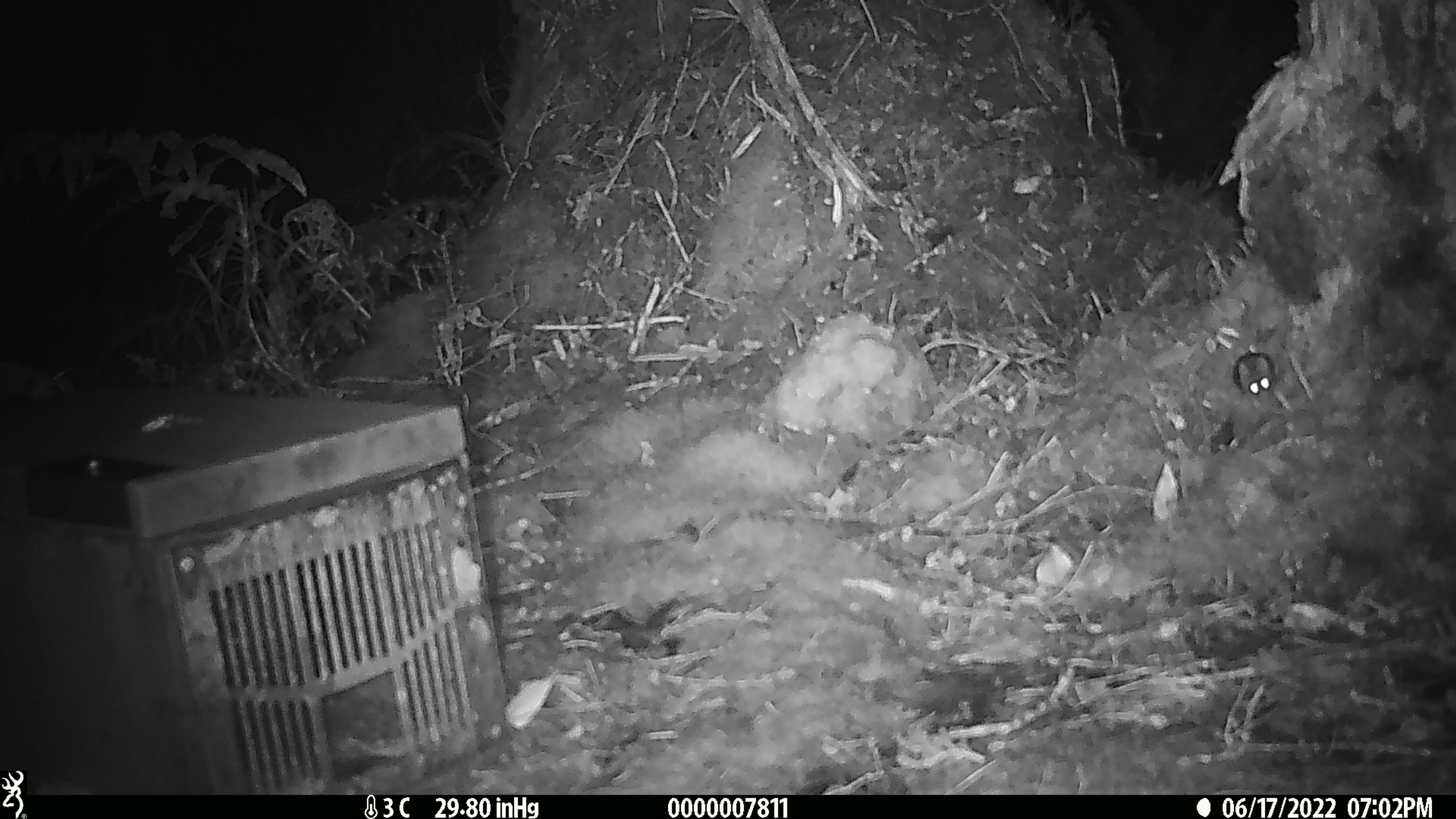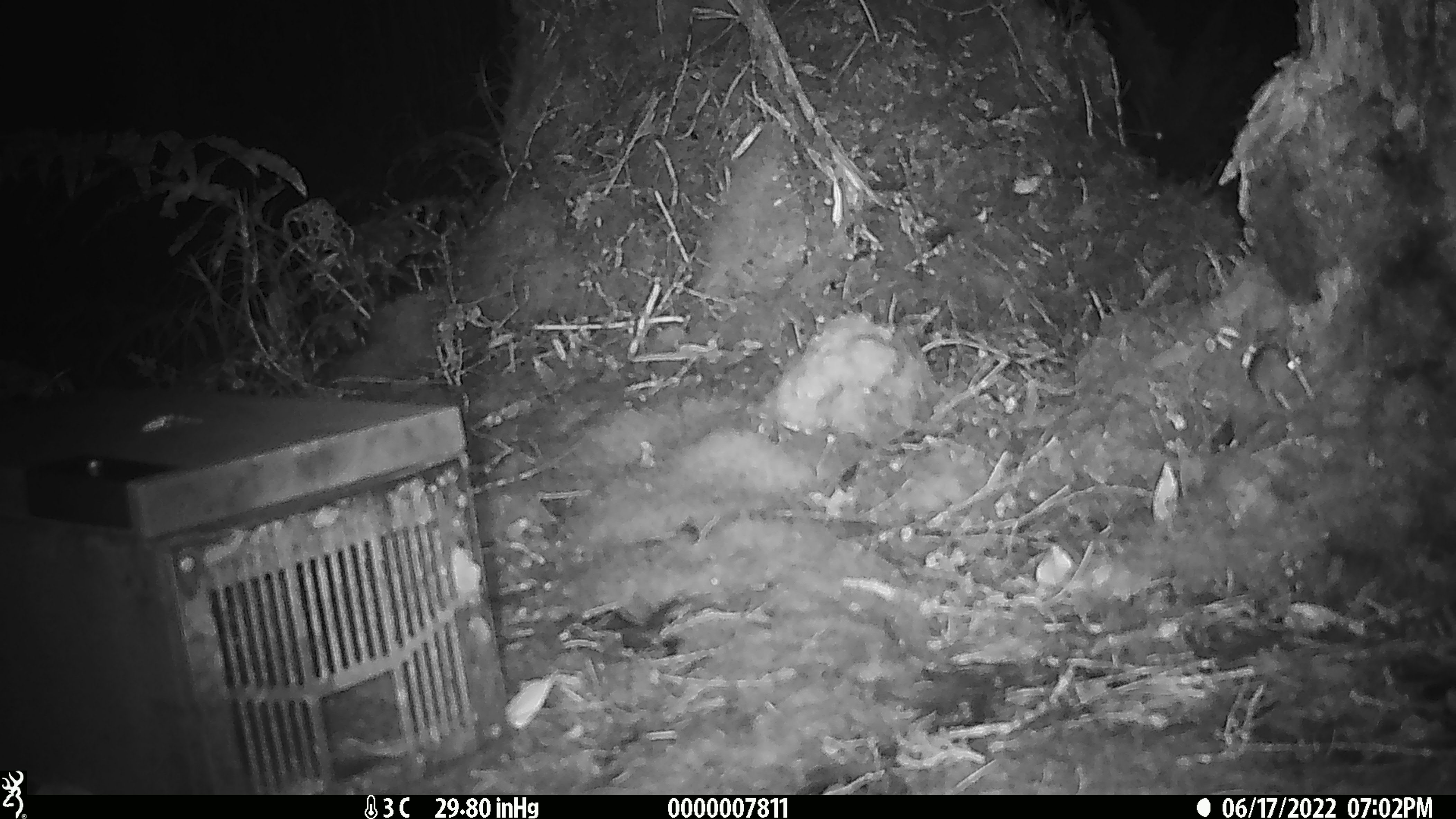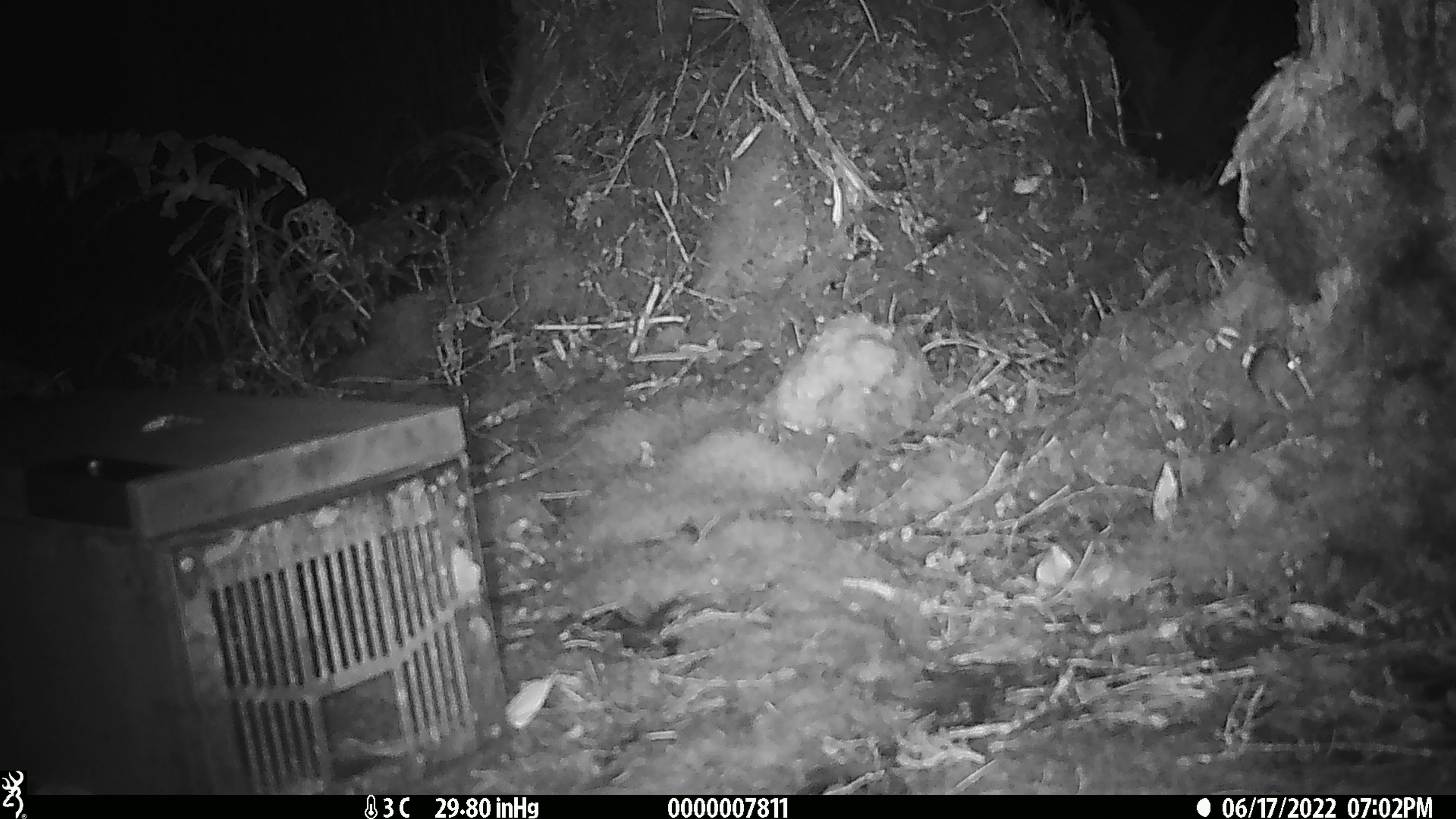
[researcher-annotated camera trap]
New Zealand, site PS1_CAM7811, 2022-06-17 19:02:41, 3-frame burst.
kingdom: Animalia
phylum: Chordata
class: Mammalia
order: Rodentia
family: Muridae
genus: Mus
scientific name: Mus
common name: mouse